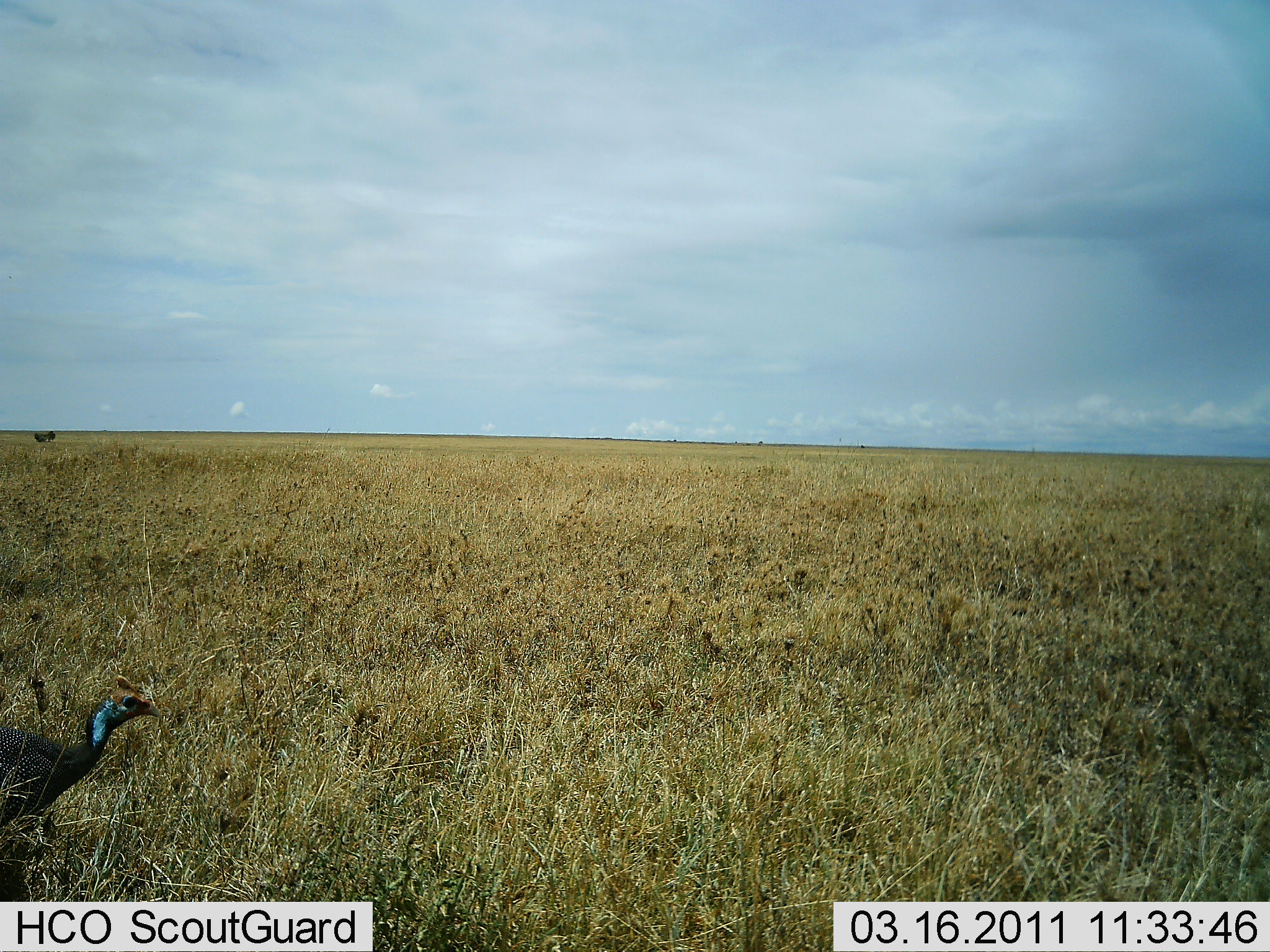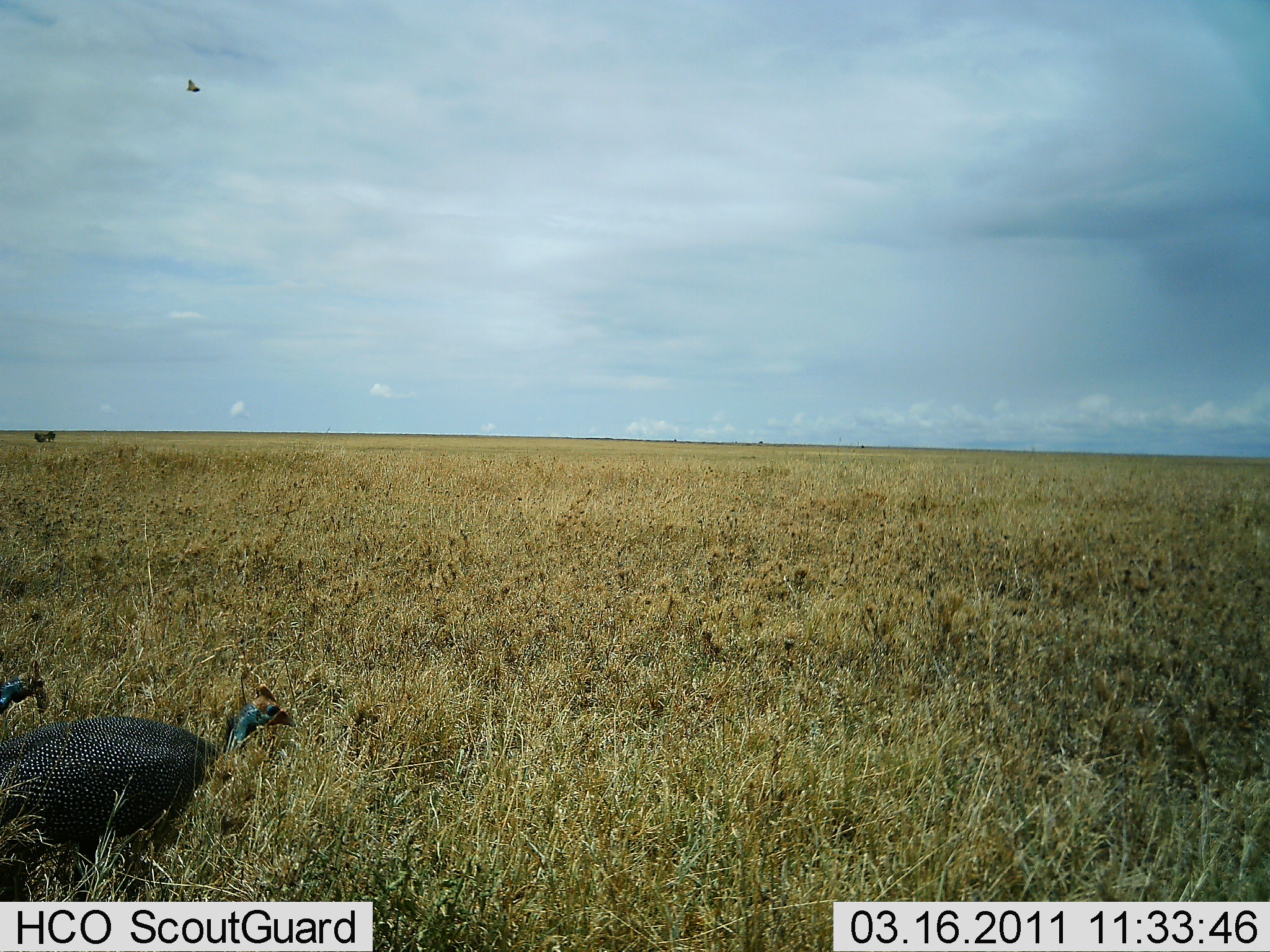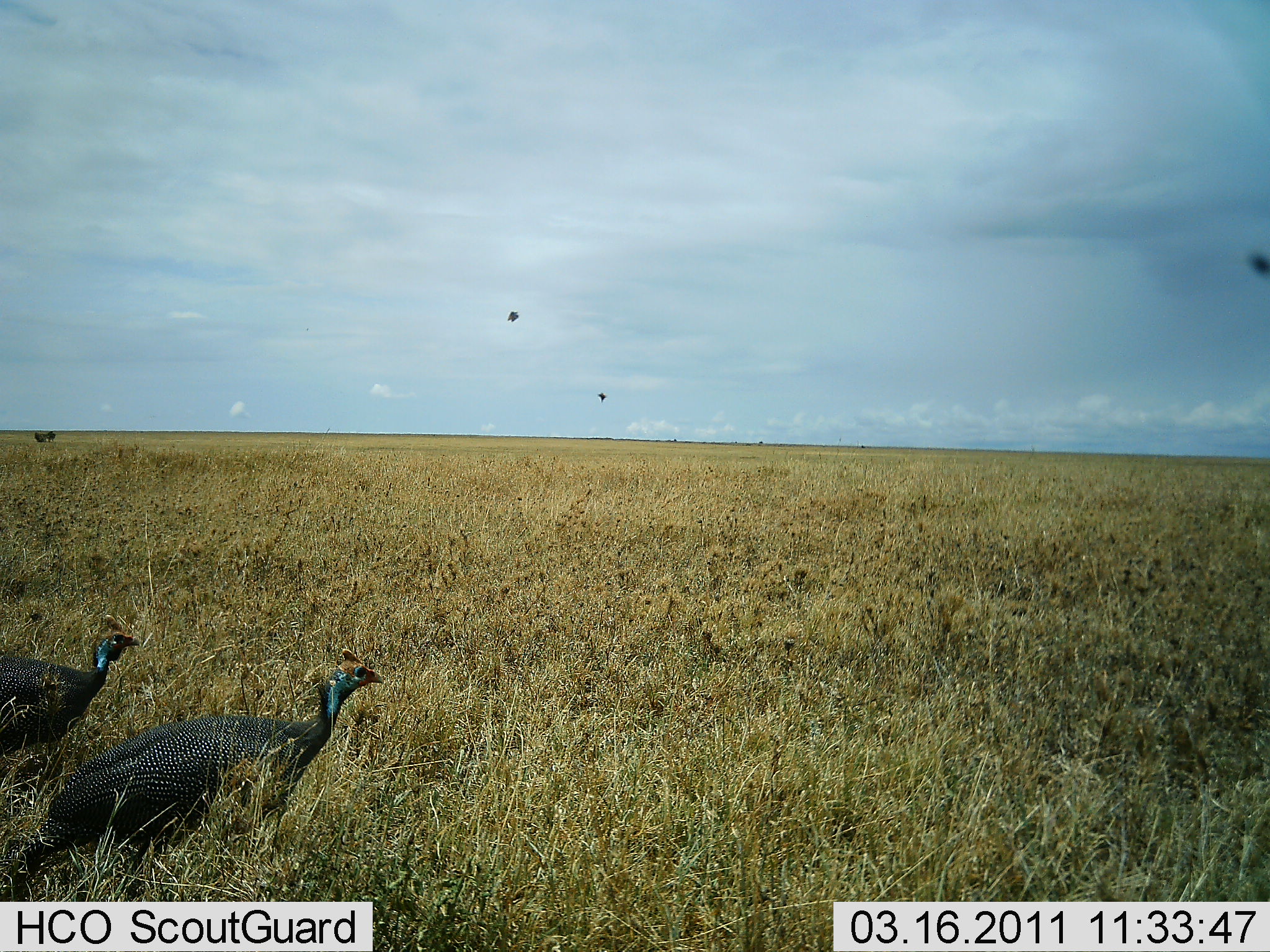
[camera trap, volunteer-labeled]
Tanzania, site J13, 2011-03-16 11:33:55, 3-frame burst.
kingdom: Animalia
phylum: Chordata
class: Aves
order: Galliformes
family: Numididae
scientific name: Numididae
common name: guinea fowl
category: guineafowl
Guineafowl (guinea fowl) (Numididae), count 2. Behavior (volunteer vote fractions): standing 6%, resting 0%, moving 100%, interacting 0%. Young present (vote fraction): 0%. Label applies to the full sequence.